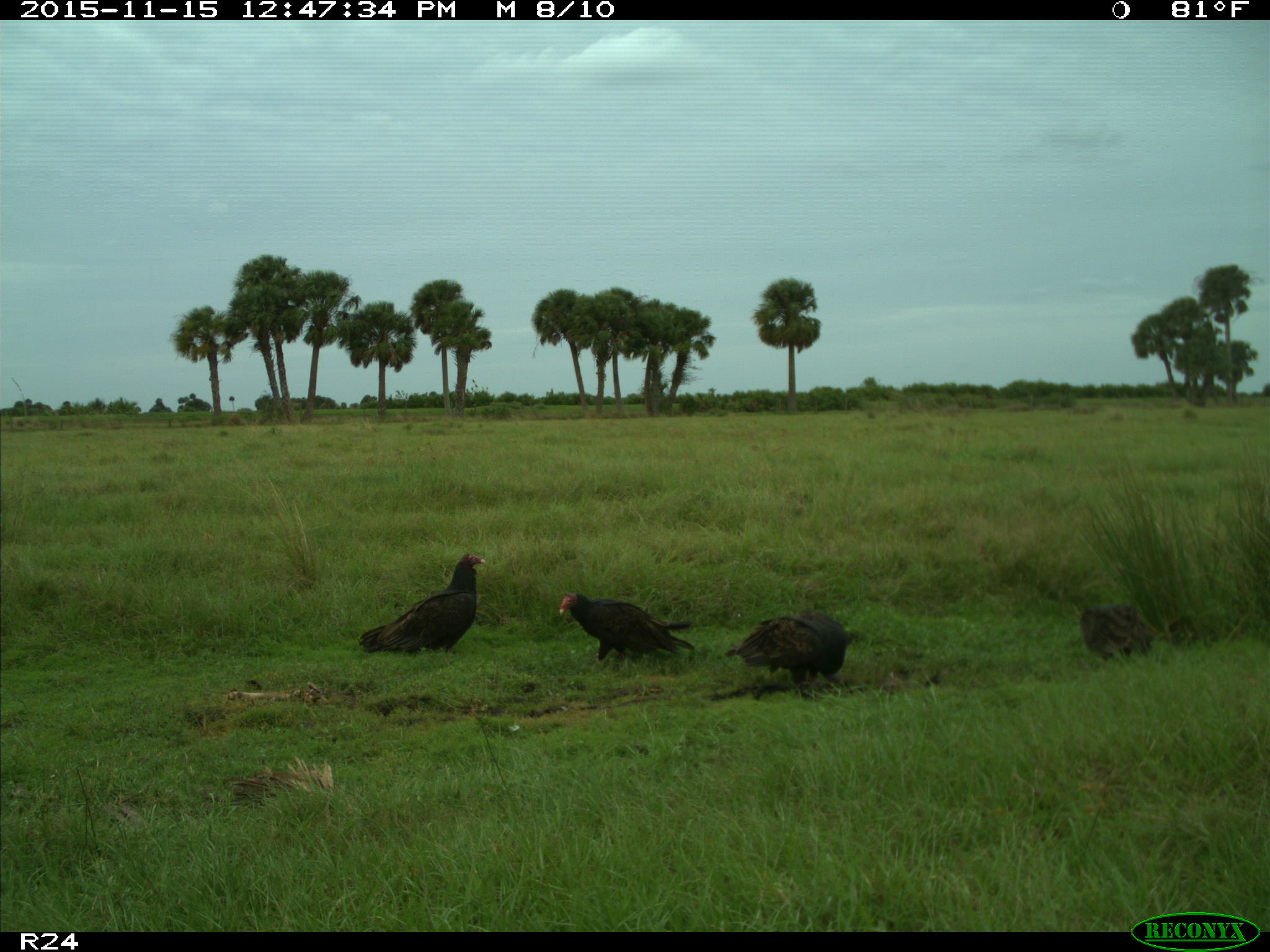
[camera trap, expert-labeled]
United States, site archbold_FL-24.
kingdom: Animalia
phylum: Chordata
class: Aves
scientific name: Aves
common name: birds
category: unidentified bird